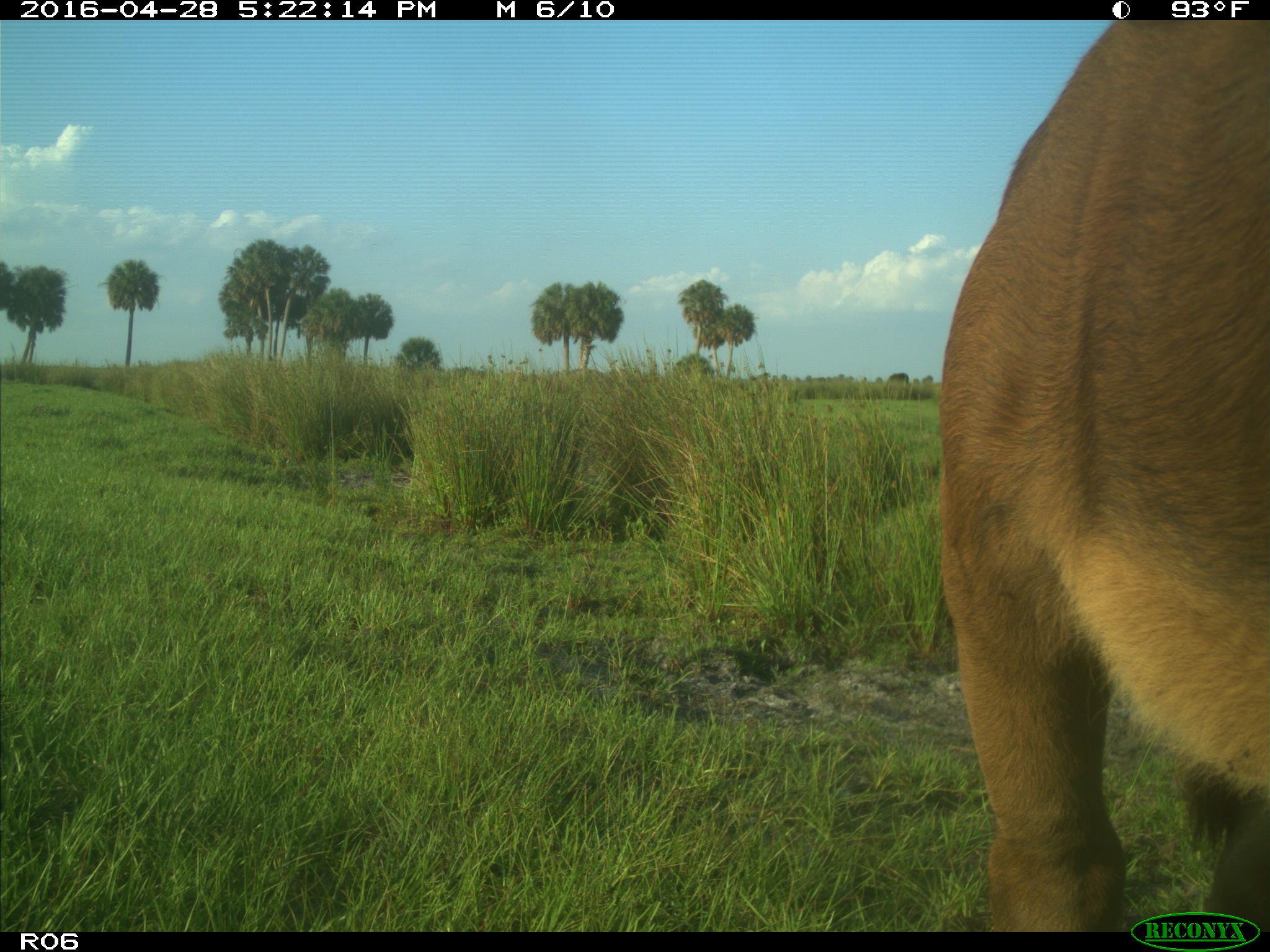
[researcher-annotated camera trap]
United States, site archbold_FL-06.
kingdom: Animalia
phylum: Chordata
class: Mammalia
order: Artiodactyla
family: Bovidae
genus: Bos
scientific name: Bos taurus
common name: domestic cow